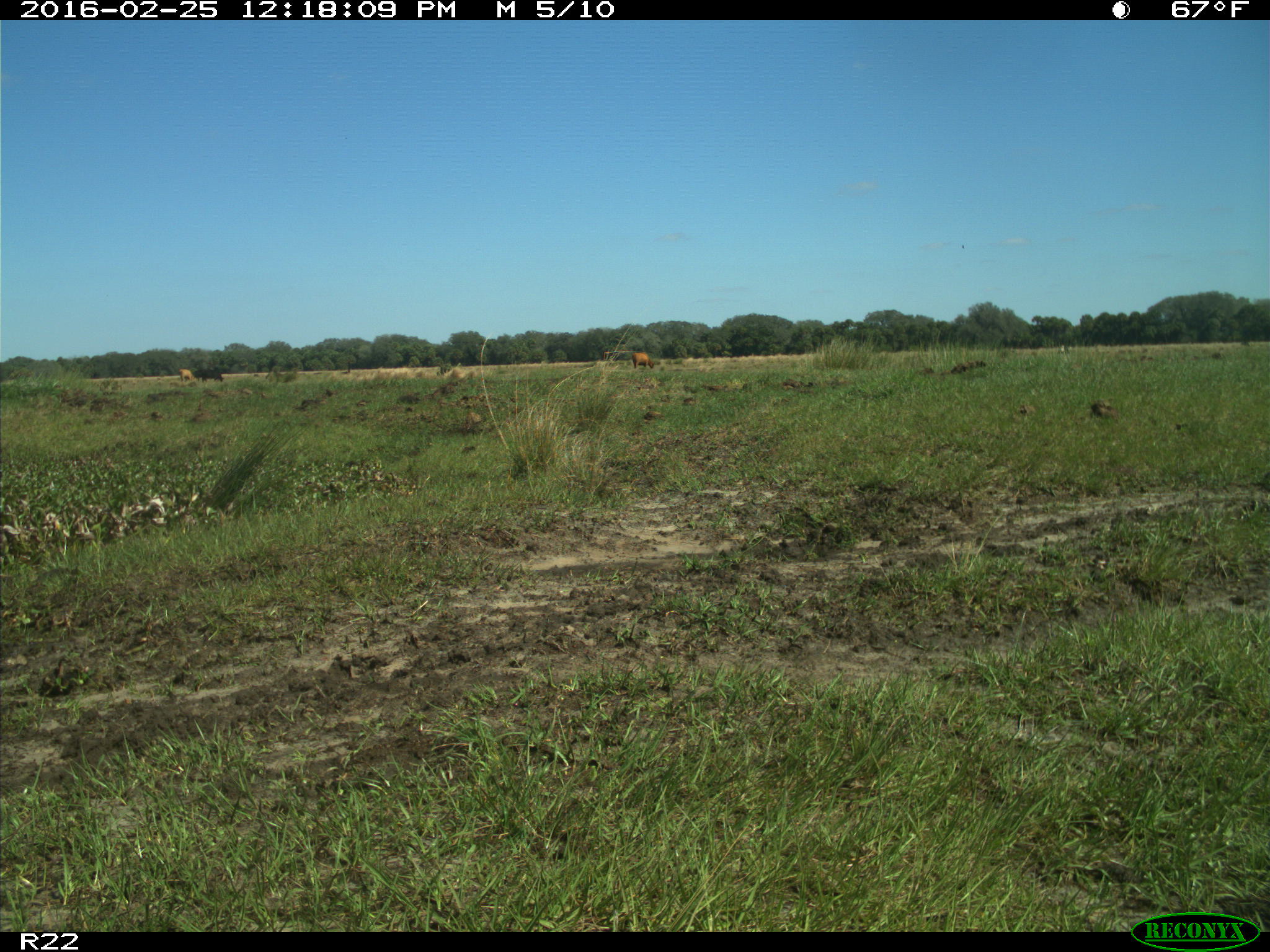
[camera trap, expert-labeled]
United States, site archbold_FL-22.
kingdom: Animalia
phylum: Chordata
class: Mammalia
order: Artiodactyla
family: Bovidae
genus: Bos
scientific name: Bos taurus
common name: domestic cow